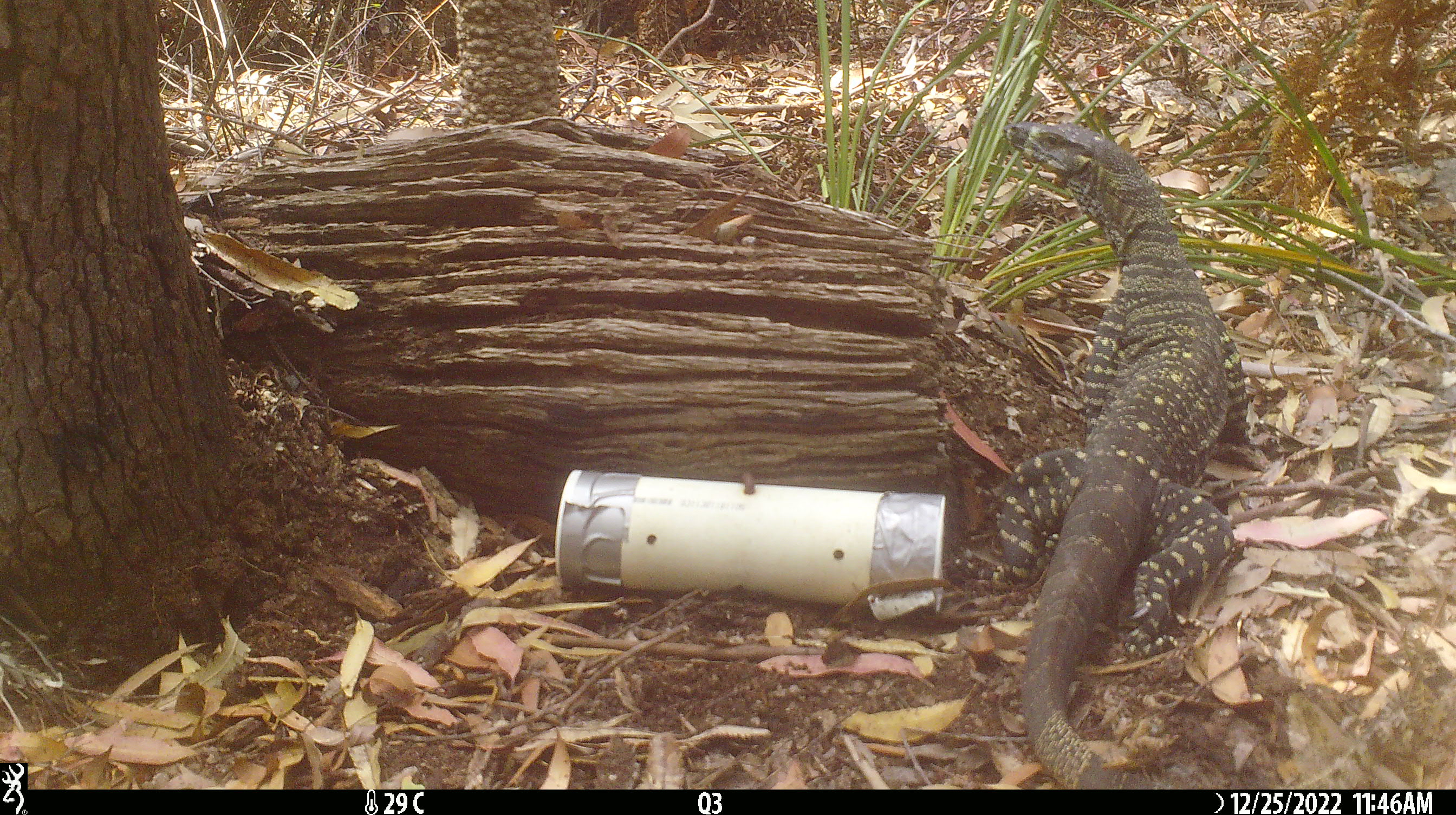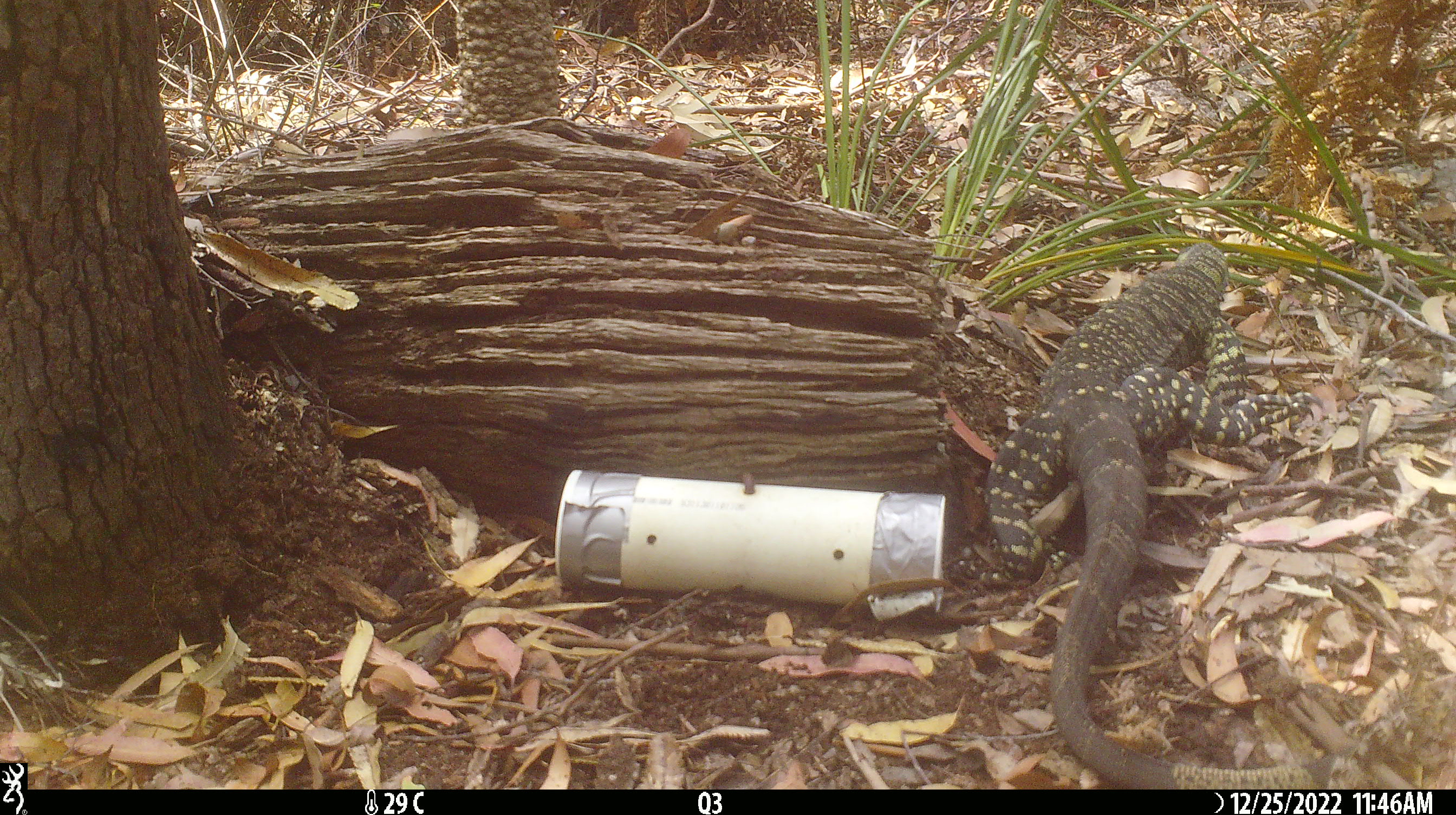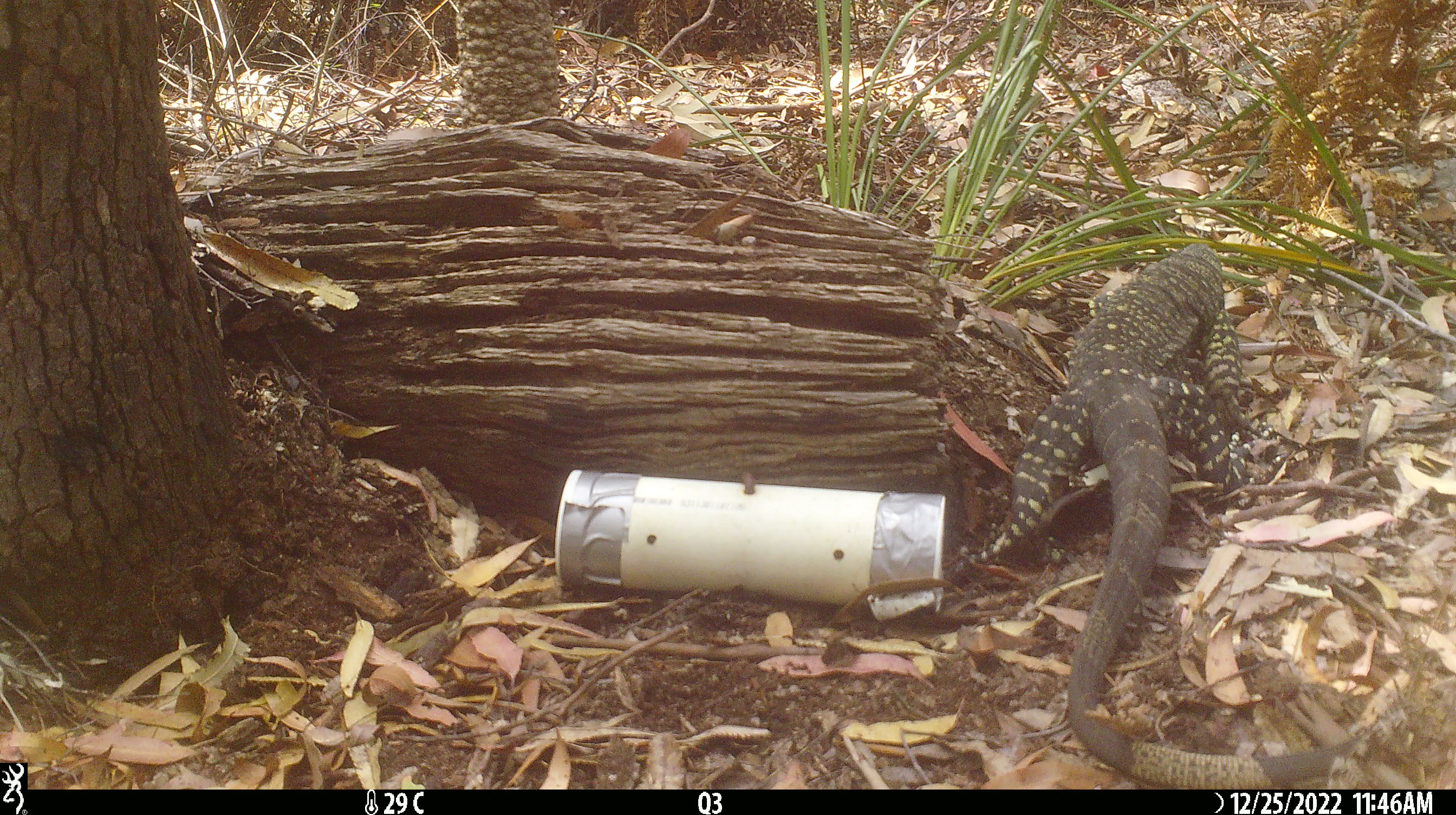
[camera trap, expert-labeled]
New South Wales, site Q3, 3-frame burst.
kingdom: Animalia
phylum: Chordata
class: Reptilia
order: Squamata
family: Varanidae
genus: Varanus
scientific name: Varanus varius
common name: lace monitor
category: goanna